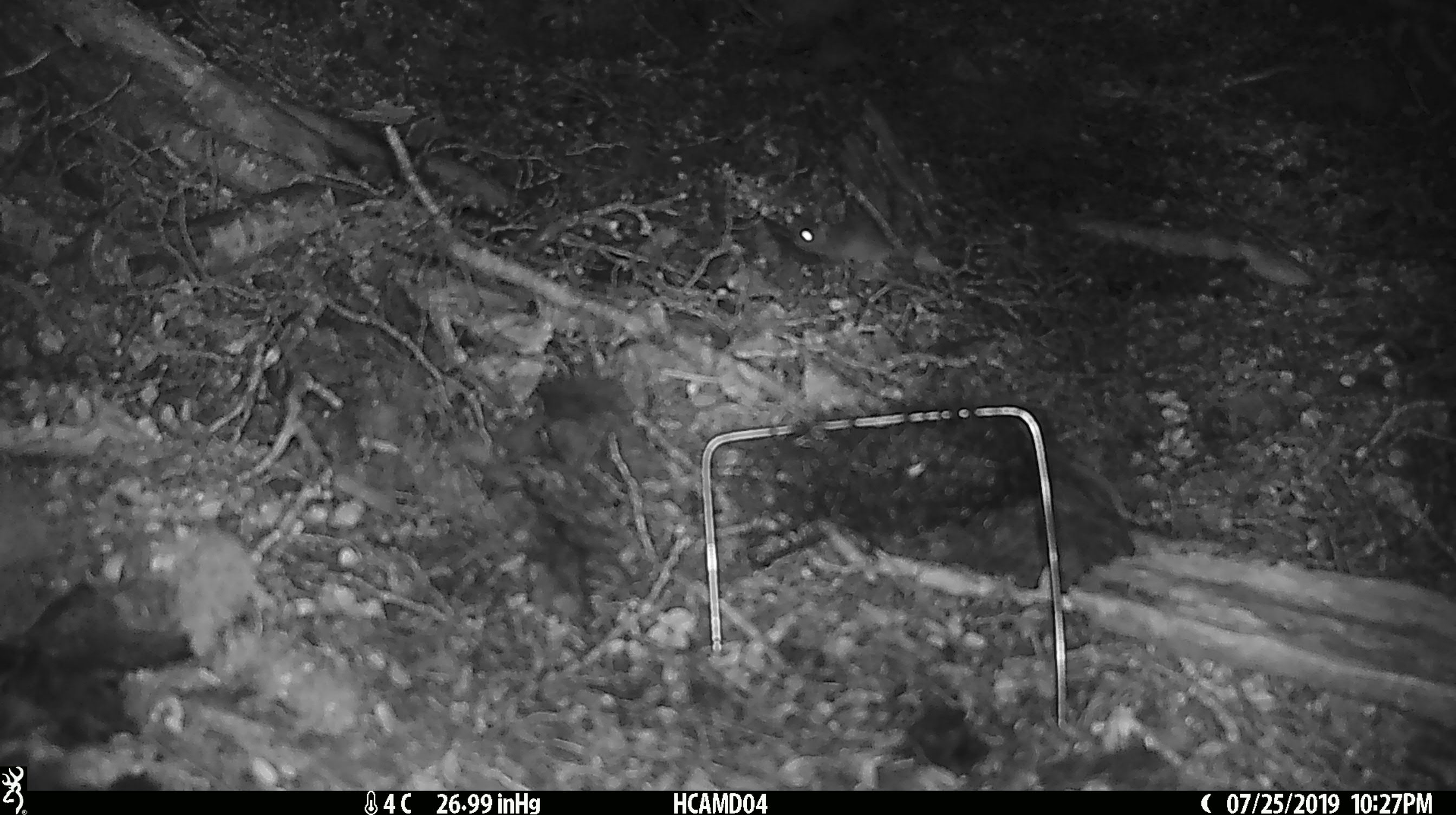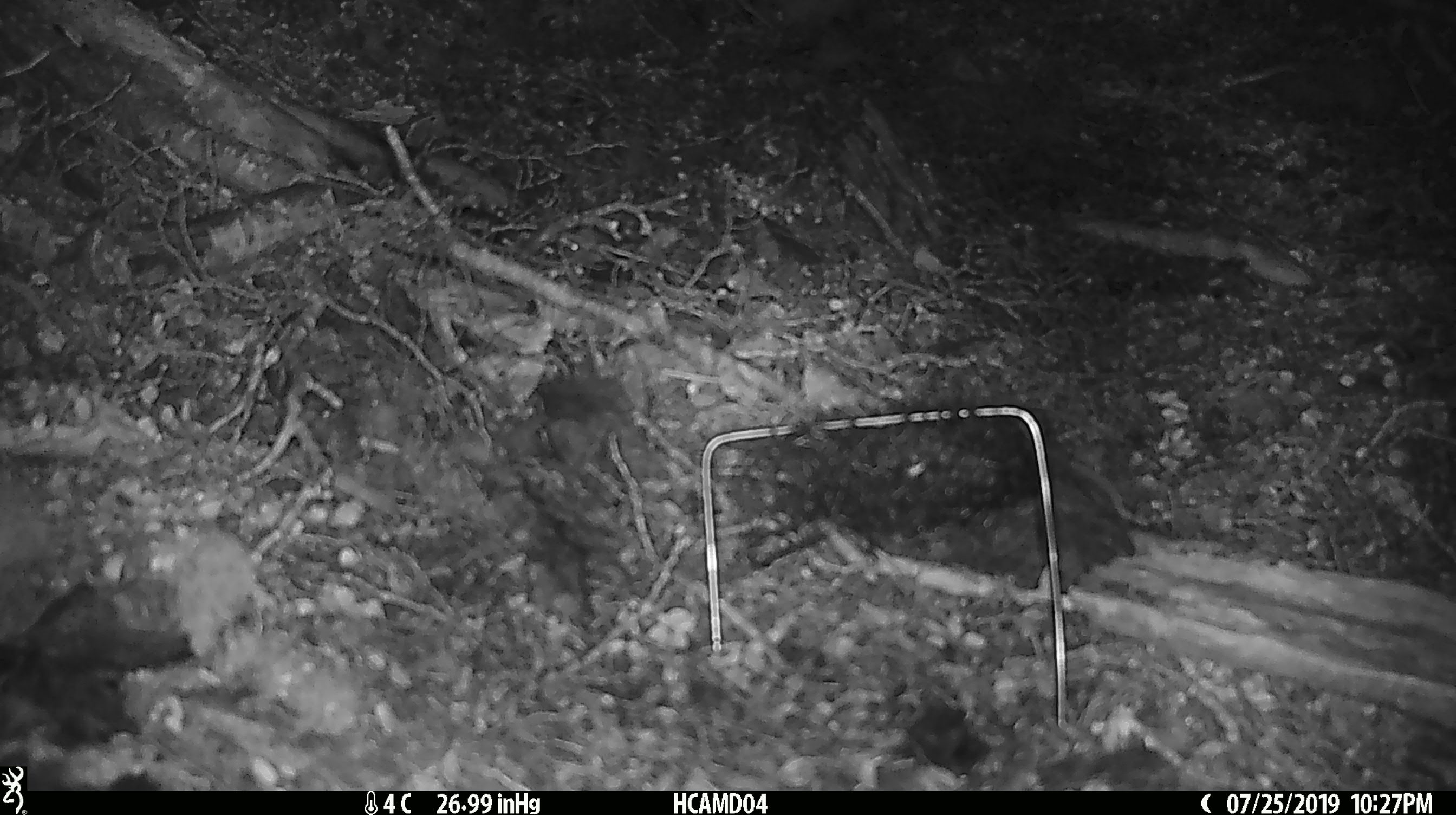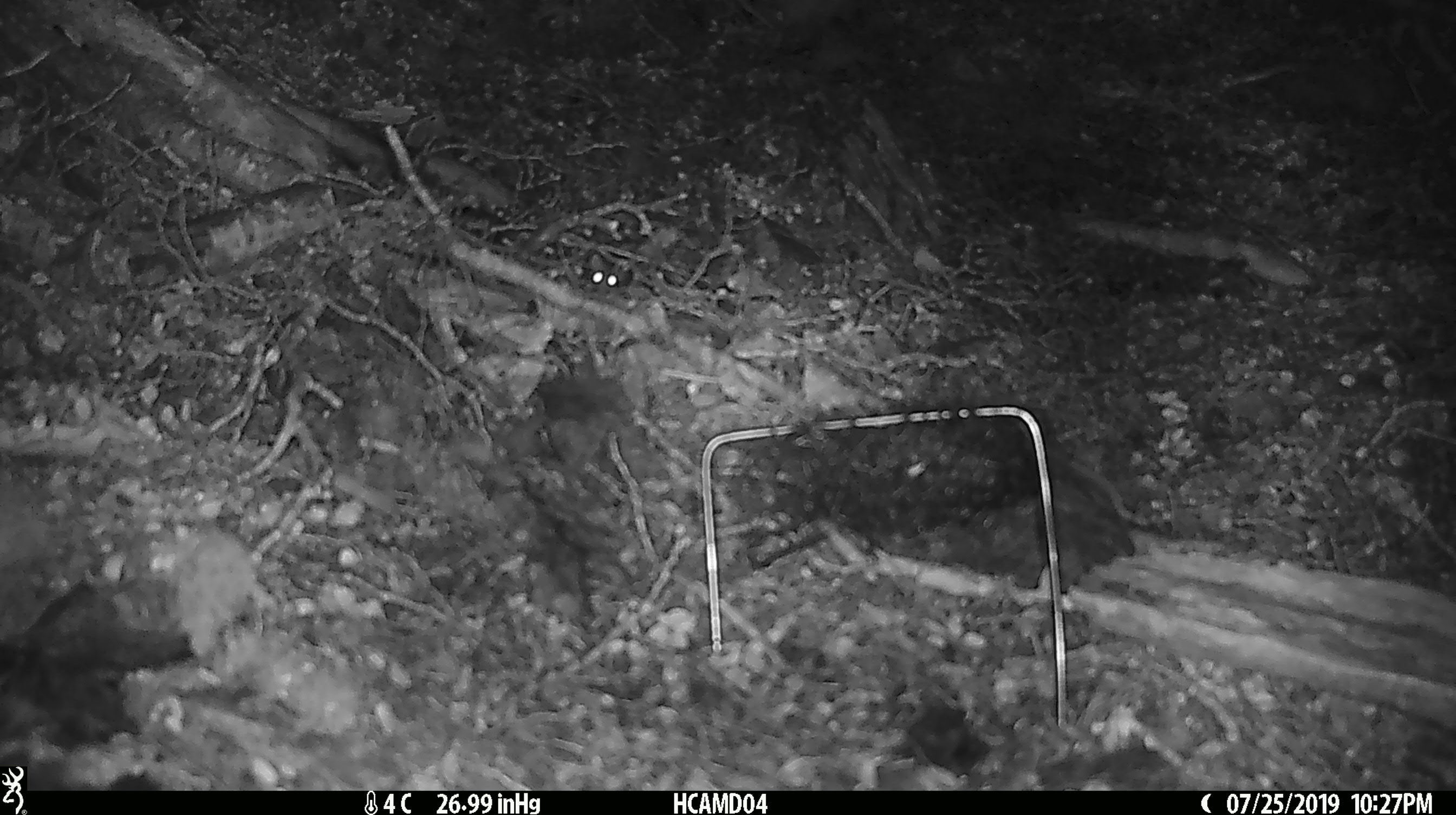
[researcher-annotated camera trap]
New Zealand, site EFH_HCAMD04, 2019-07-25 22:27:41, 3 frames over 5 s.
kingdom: Animalia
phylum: Chordata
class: Mammalia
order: Rodentia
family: Muridae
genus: Mus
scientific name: Mus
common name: mouse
Mouse (Mus).